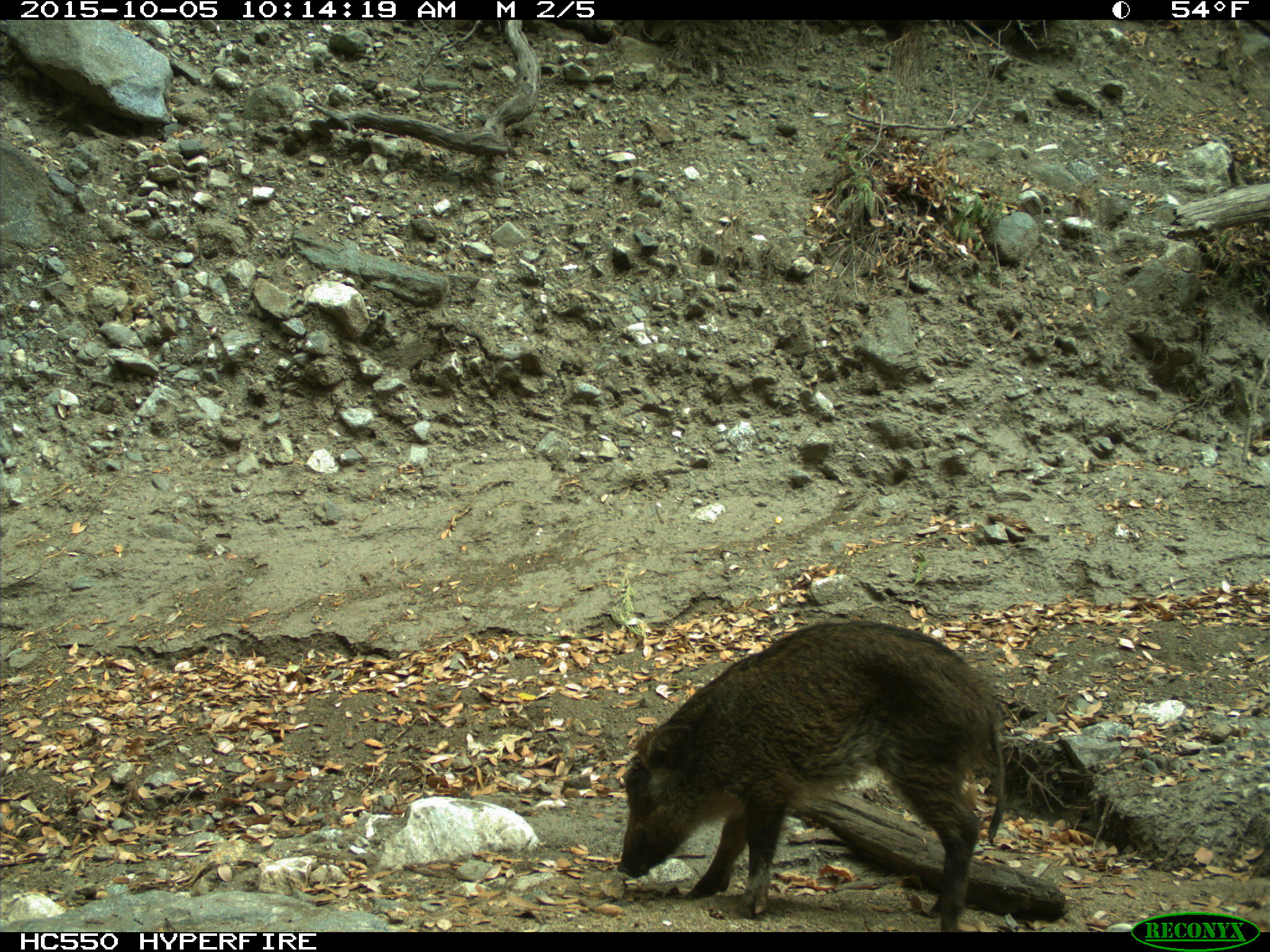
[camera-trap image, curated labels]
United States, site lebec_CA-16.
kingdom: Animalia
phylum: Chordata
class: Mammalia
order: Artiodactyla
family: Suidae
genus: Sus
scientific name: Sus scrofa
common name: wild boar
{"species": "Sus scrofa (wild boar)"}